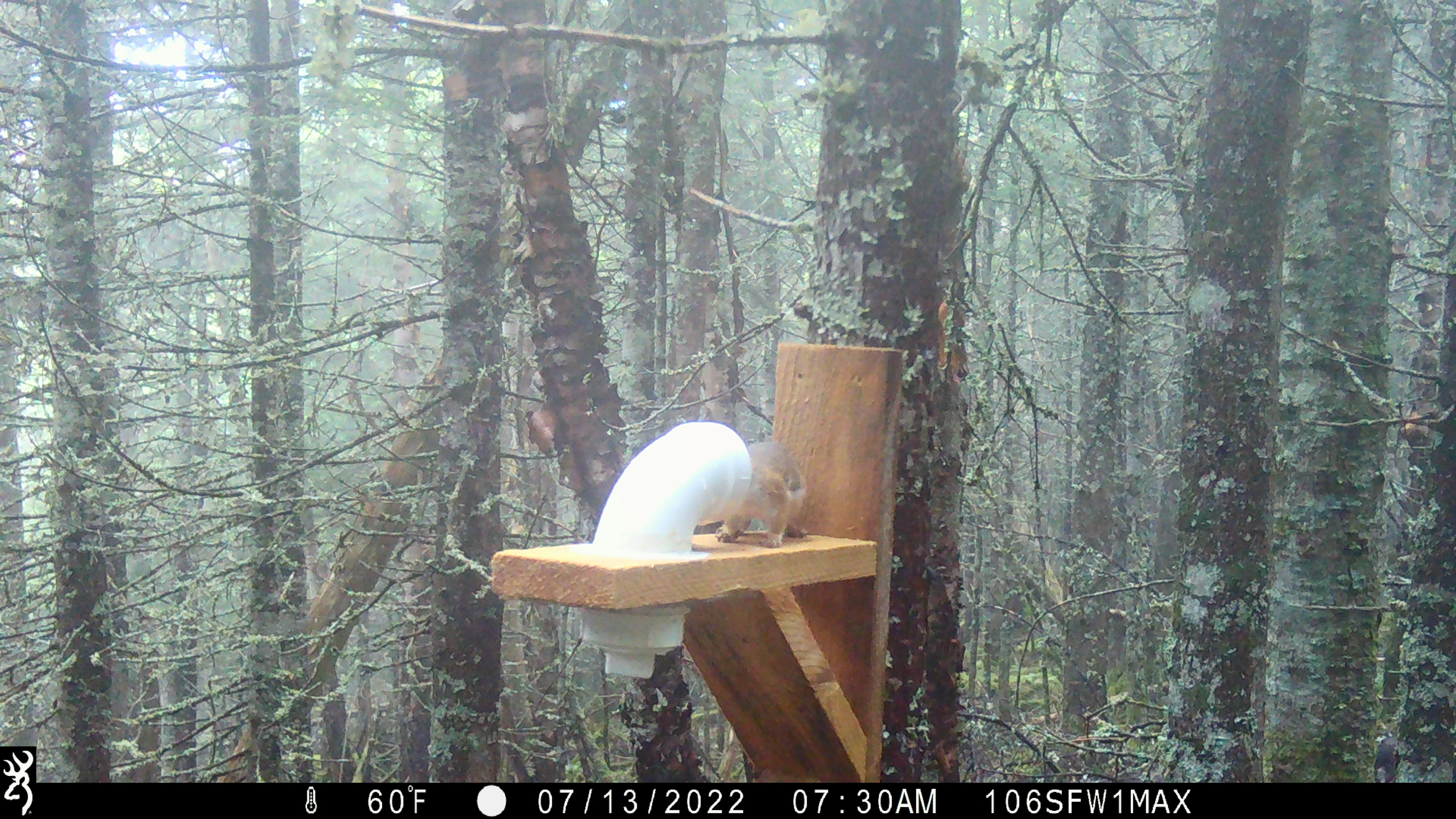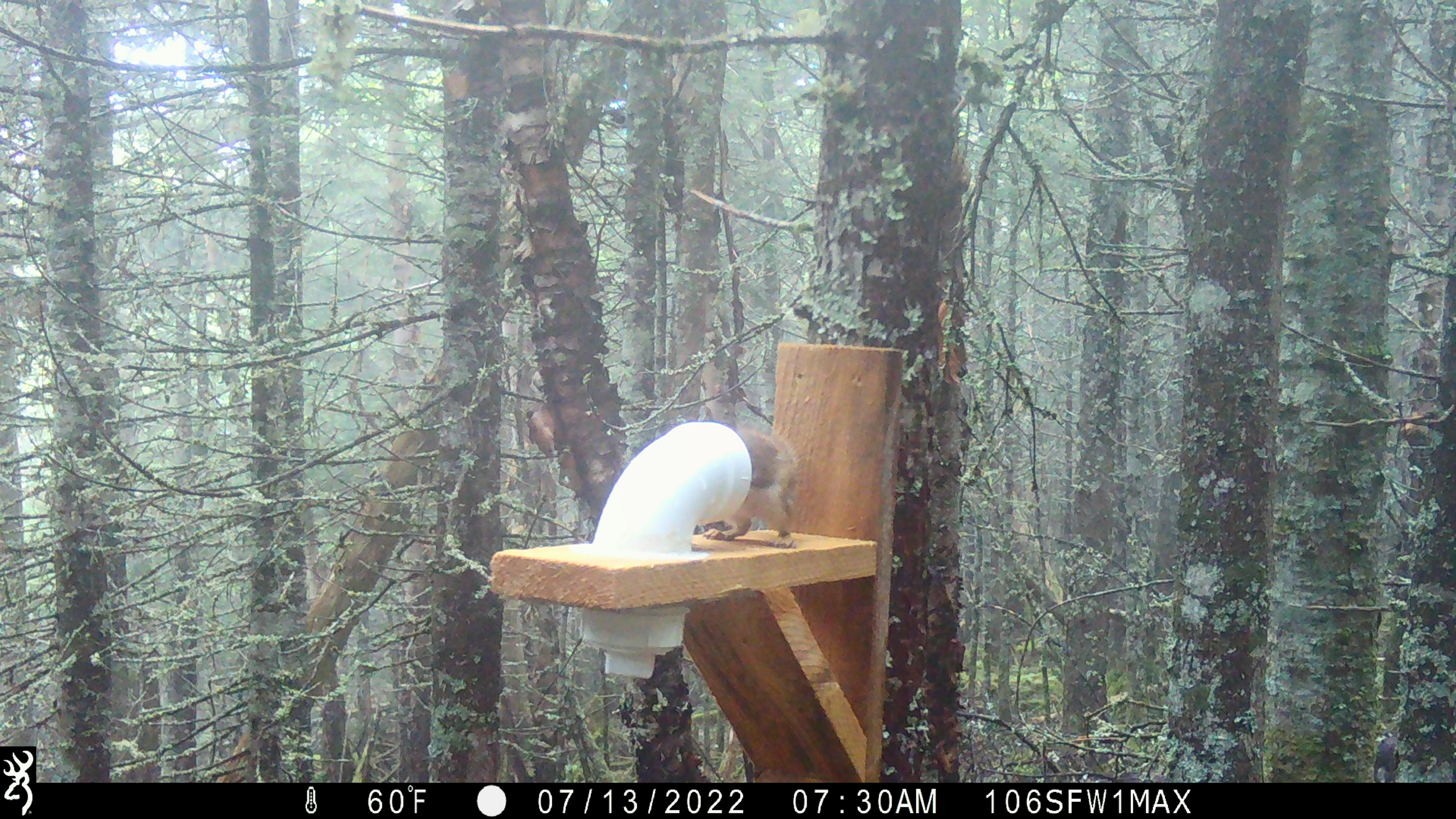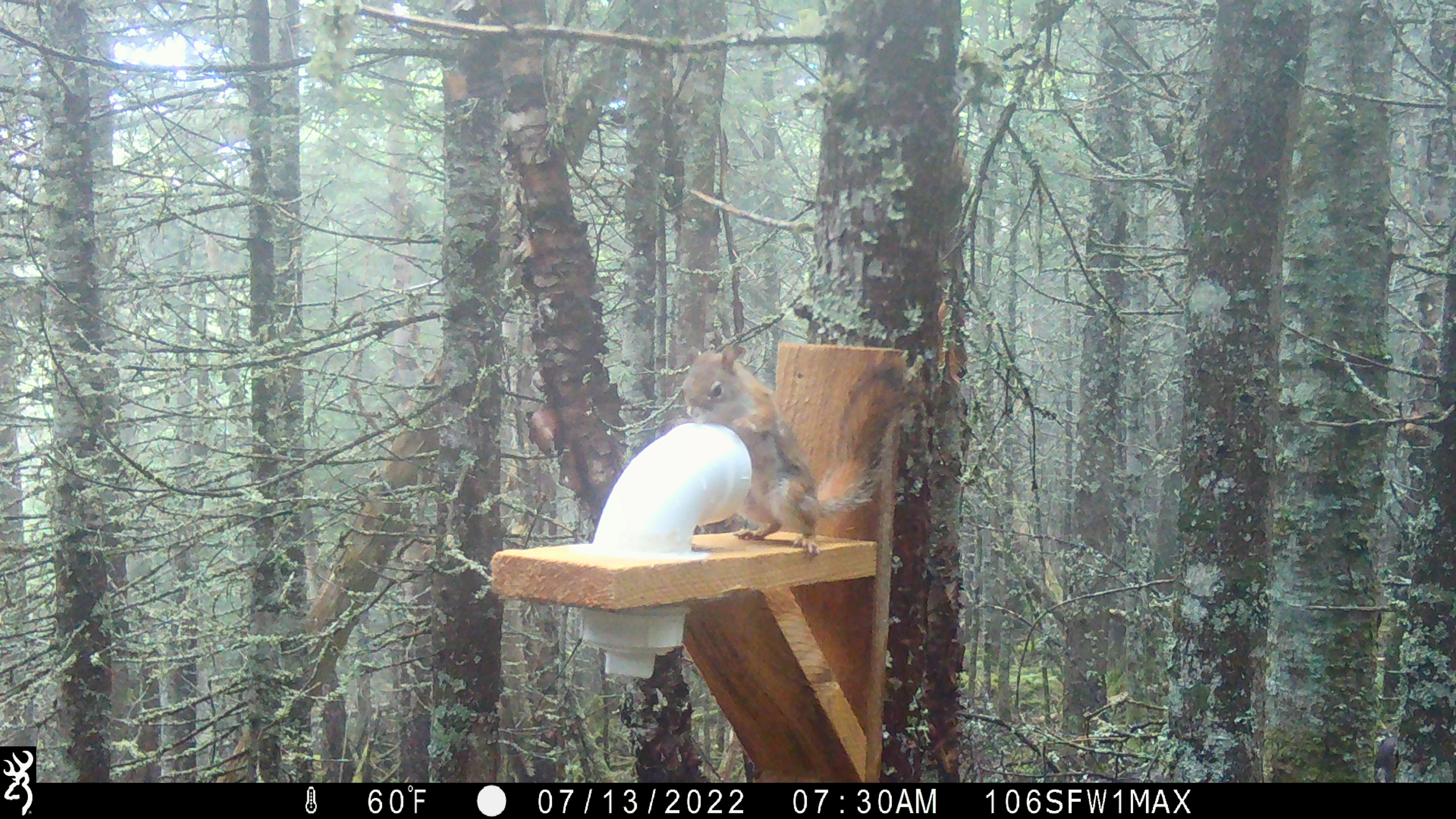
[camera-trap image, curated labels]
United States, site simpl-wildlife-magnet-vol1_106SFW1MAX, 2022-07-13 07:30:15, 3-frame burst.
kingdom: Animalia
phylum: Chordata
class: Mammalia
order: Rodentia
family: Sciuridae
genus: Tamiasciurus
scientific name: Tamiasciurus hudsonicus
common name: red squirrel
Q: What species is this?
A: Red squirrel (Tamiasciurus hudsonicus).